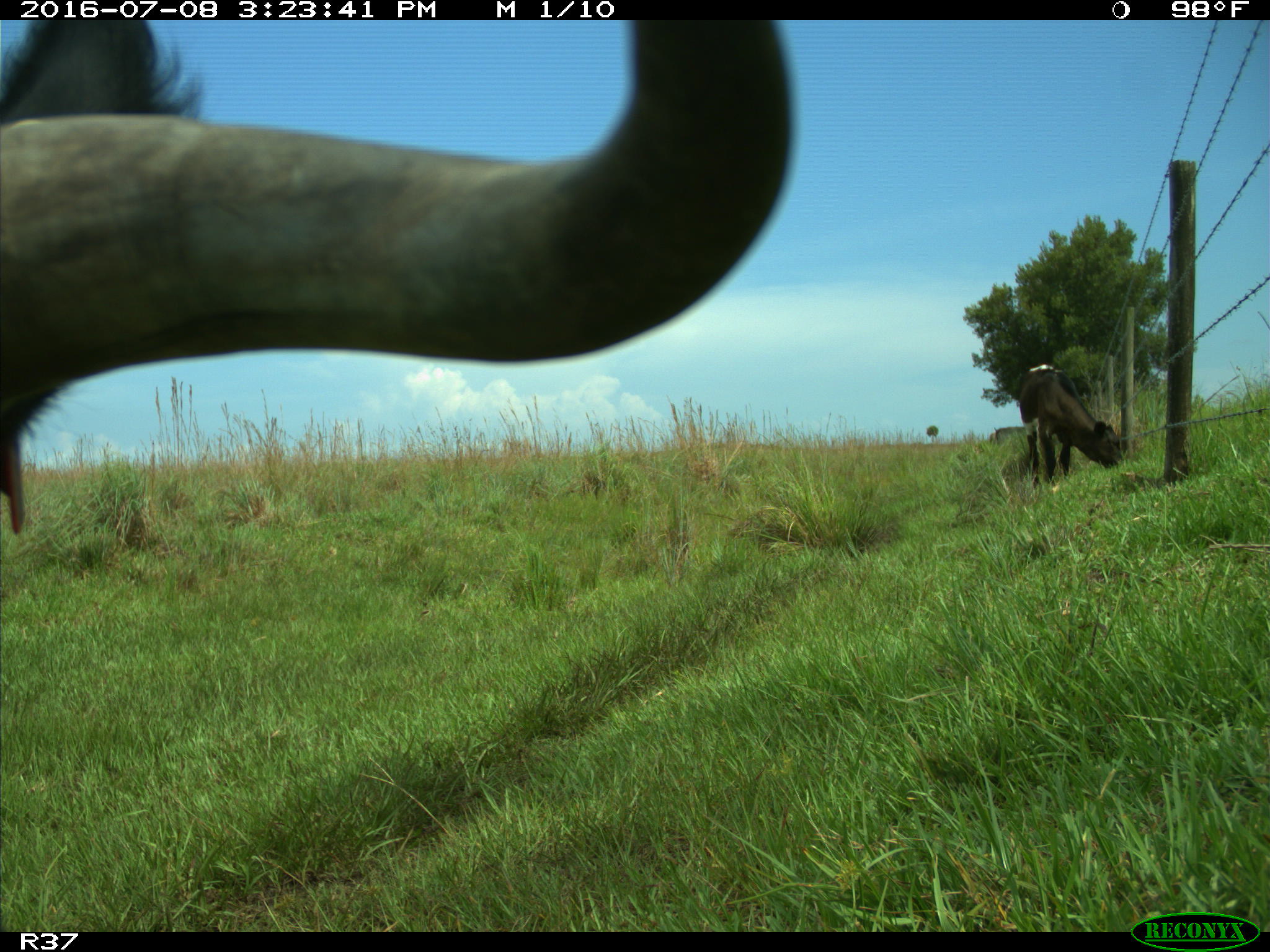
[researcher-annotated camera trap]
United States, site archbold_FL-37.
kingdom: Animalia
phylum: Chordata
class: Mammalia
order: Artiodactyla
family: Bovidae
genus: Bos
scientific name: Bos taurus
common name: domestic cow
Bos taurus (domestic cow).